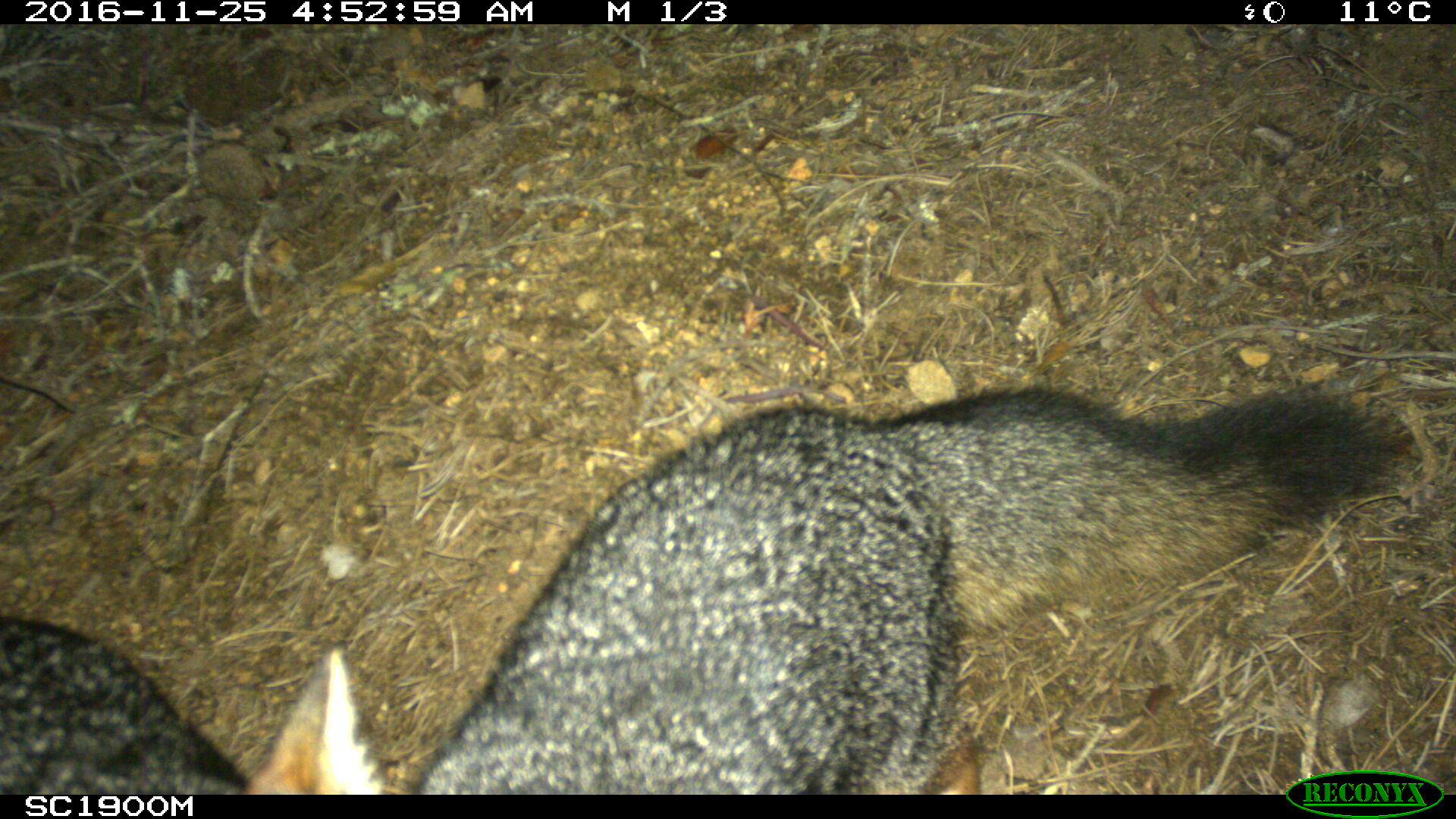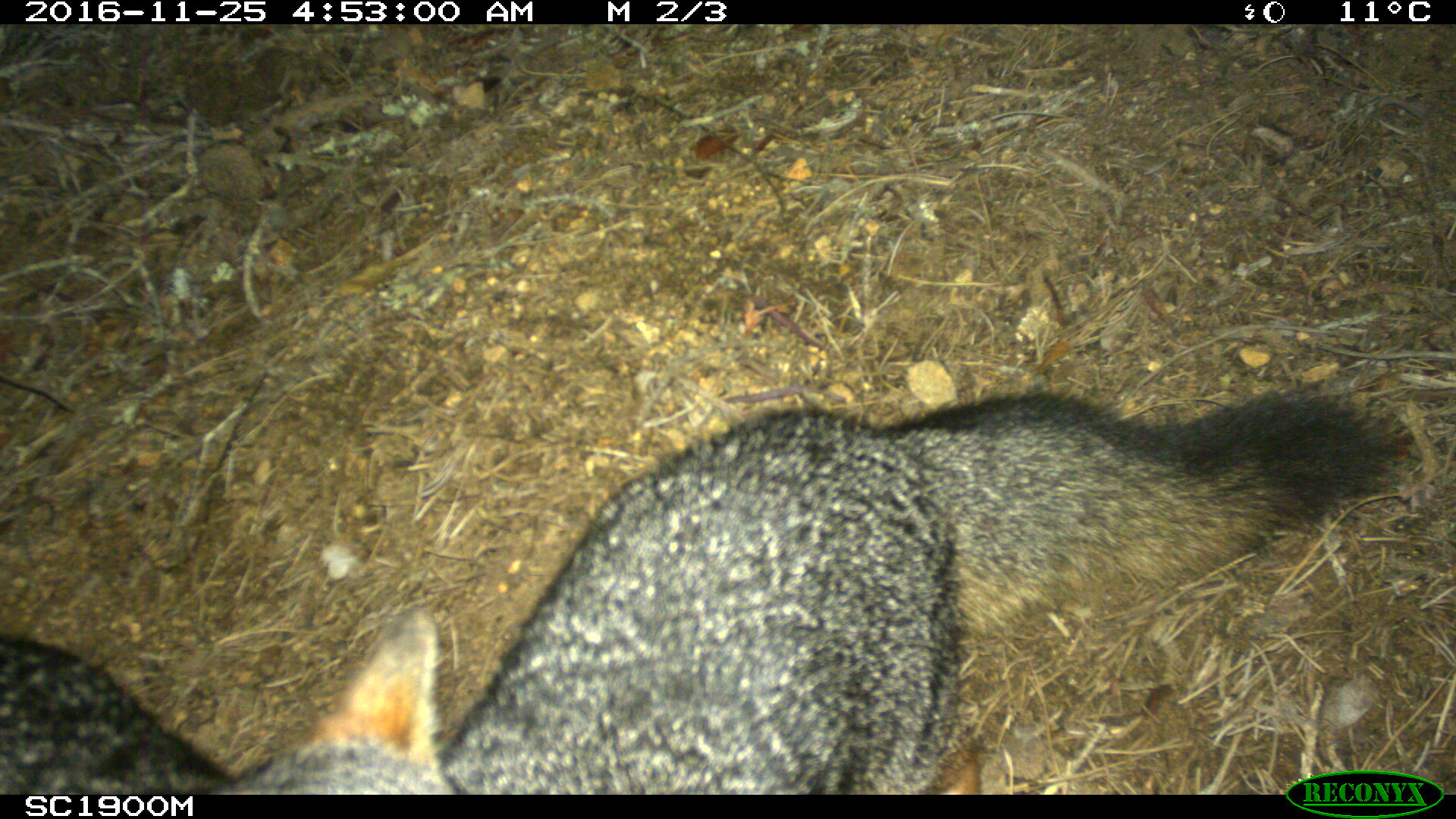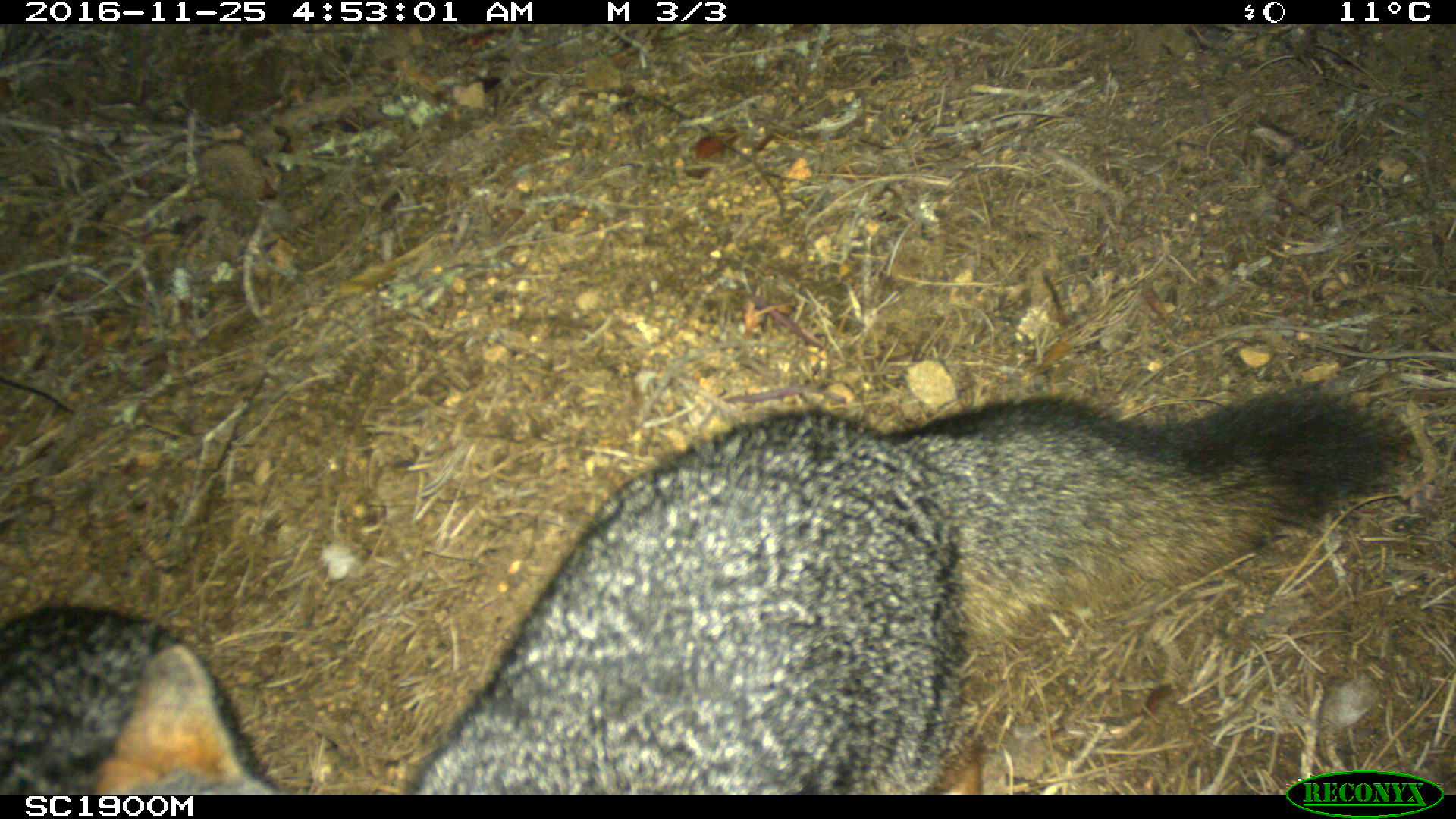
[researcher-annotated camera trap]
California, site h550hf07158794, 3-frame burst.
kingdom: Animalia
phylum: Chordata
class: Mammalia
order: Carnivora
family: Canidae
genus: Urocyon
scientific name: Urocyon littoralis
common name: island fox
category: fox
Fox (island fox) (Urocyon littoralis).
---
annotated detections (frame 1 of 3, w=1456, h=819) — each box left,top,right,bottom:
fox: 242,387,1393,795; 0,616,249,795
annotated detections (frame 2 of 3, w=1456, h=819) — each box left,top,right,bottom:
fox: 209,388,1405,794; 0,632,236,795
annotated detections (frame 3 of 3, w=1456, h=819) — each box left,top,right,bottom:
fox: 399,382,1401,800; 0,604,277,794